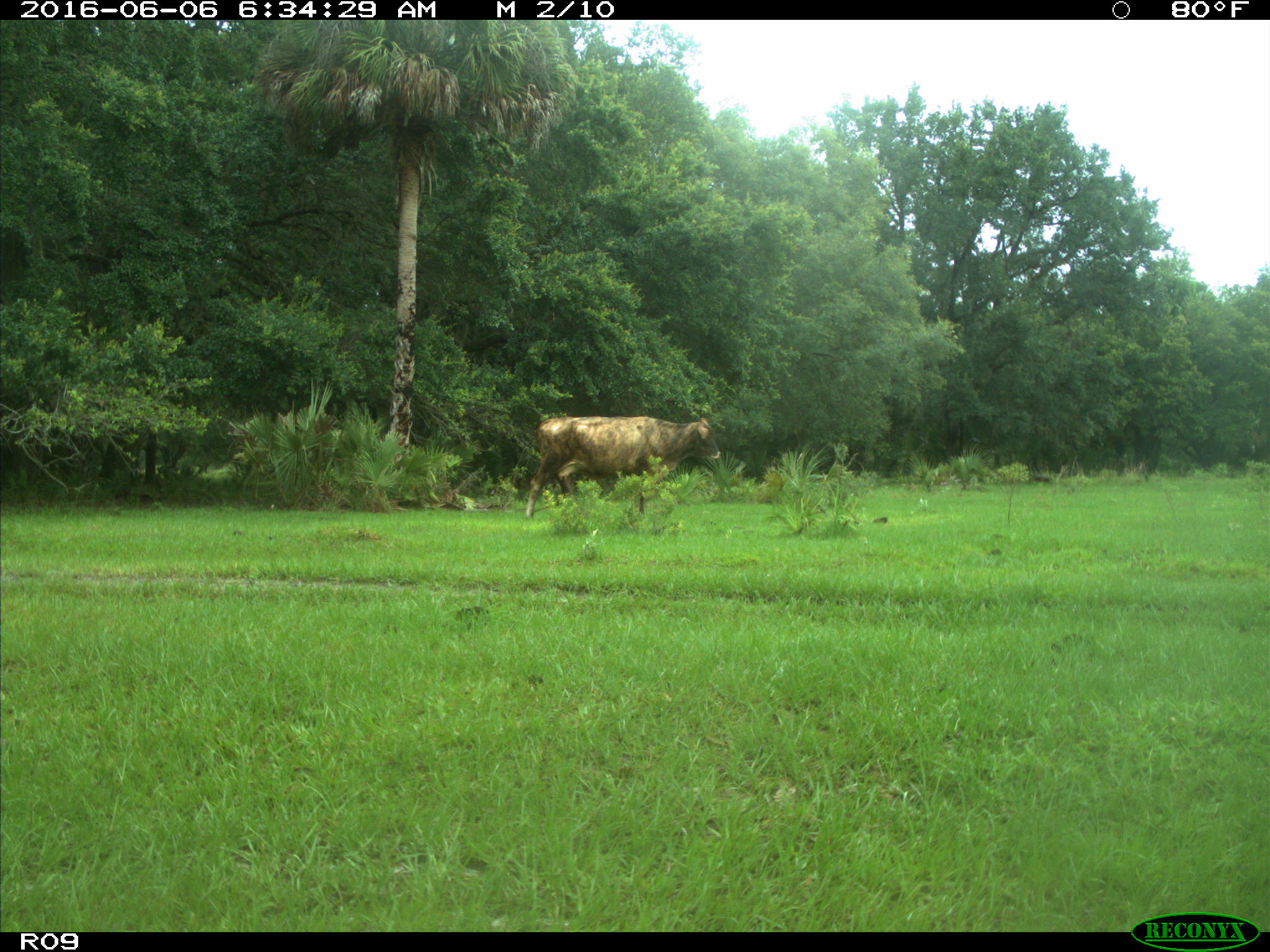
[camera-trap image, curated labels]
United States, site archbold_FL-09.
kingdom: Animalia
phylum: Chordata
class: Mammalia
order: Artiodactyla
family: Bovidae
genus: Bos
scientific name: Bos taurus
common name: domestic cow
Bos taurus (domestic cow).